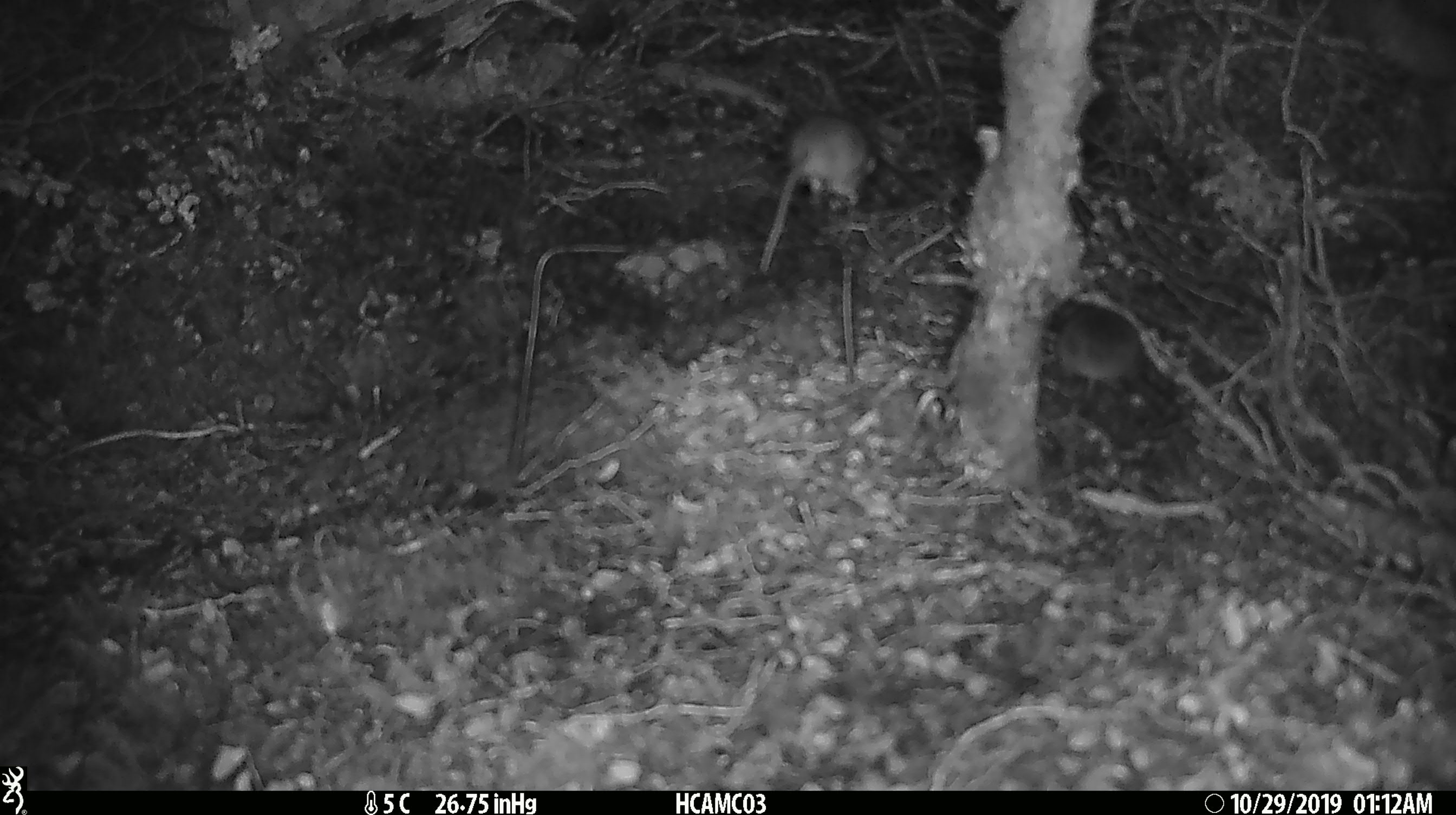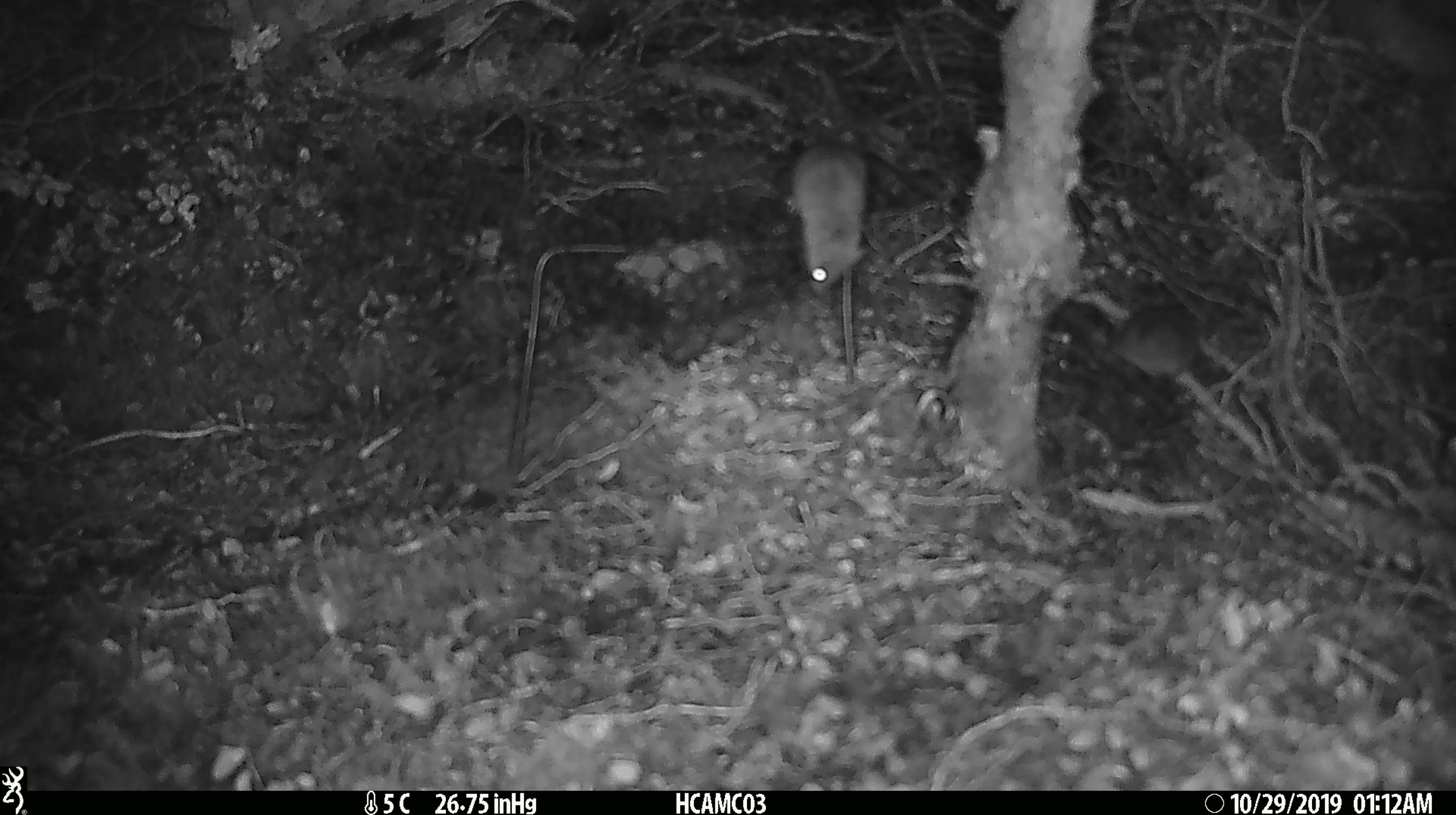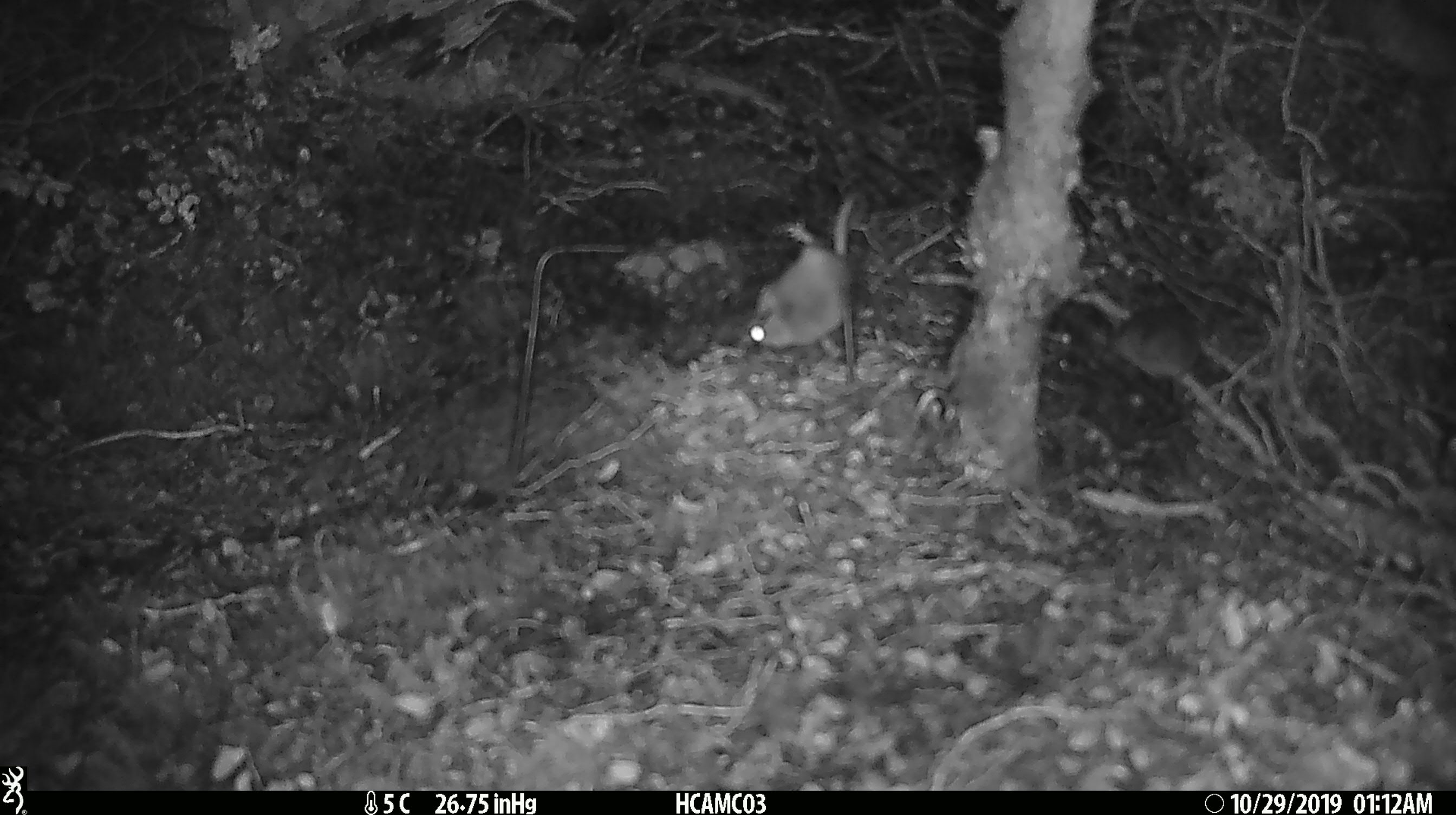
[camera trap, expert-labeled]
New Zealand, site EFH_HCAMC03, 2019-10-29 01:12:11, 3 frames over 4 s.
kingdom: Animalia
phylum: Chordata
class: Mammalia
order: Rodentia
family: Muridae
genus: Mus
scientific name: Mus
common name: mouse